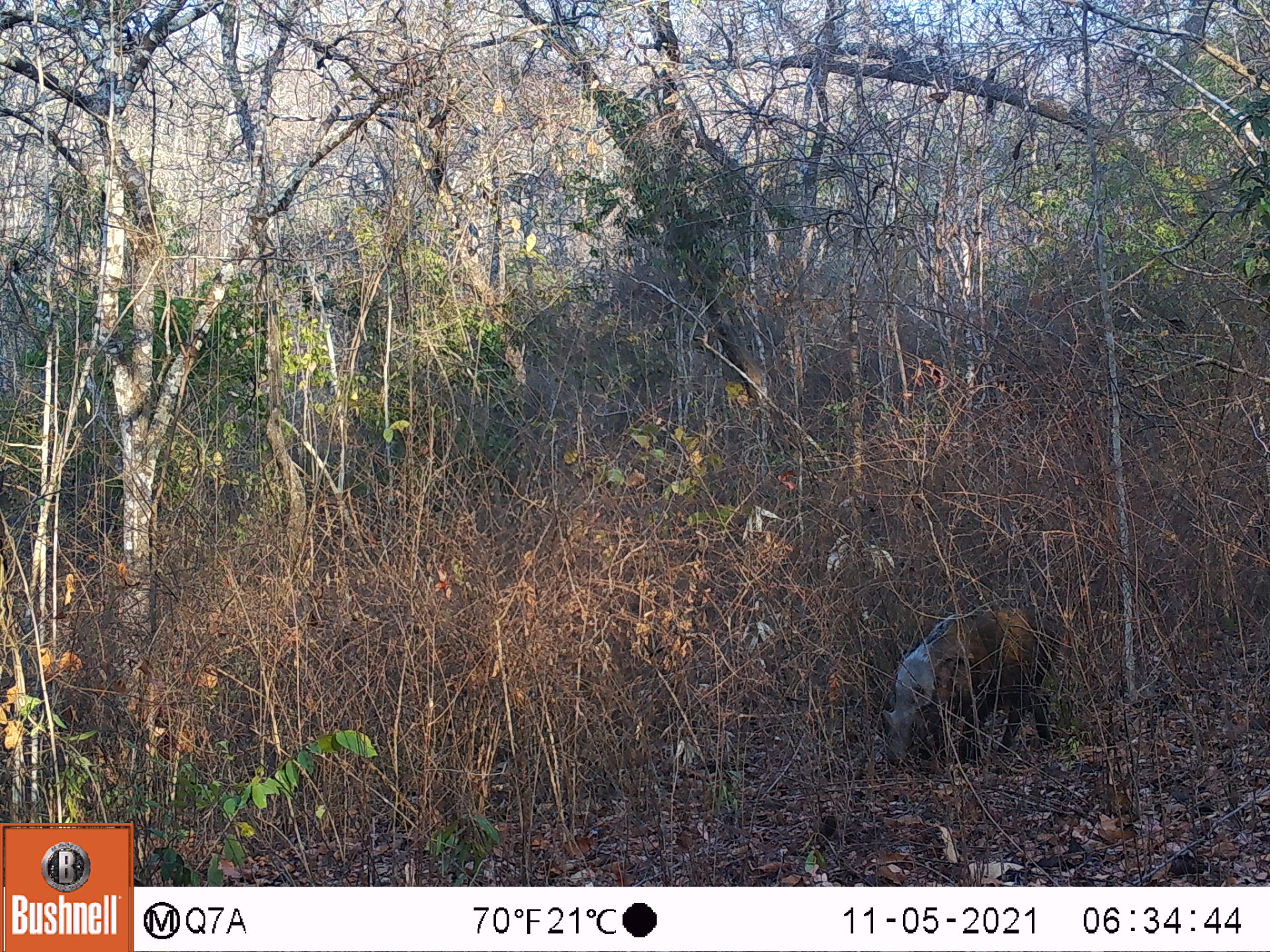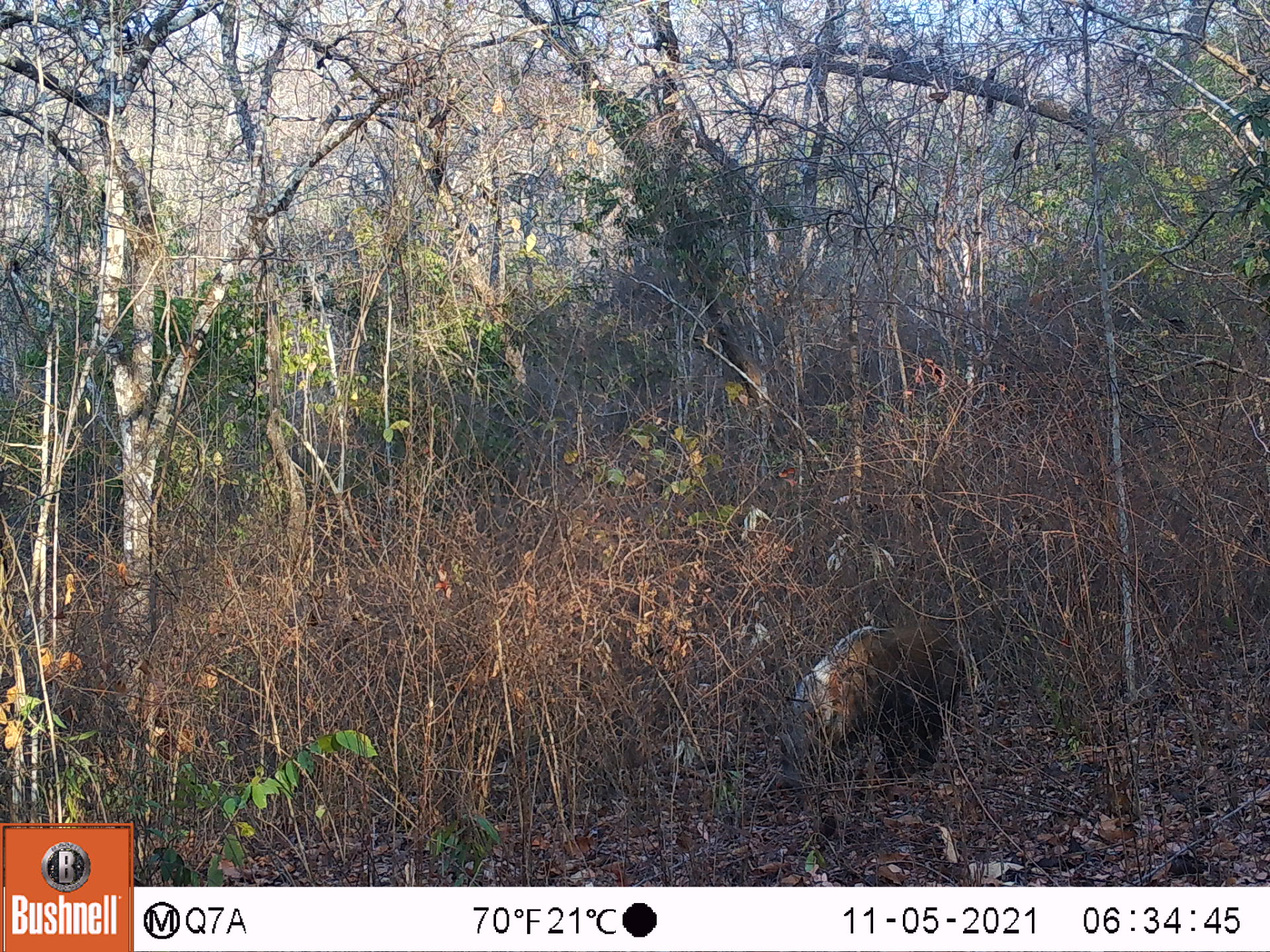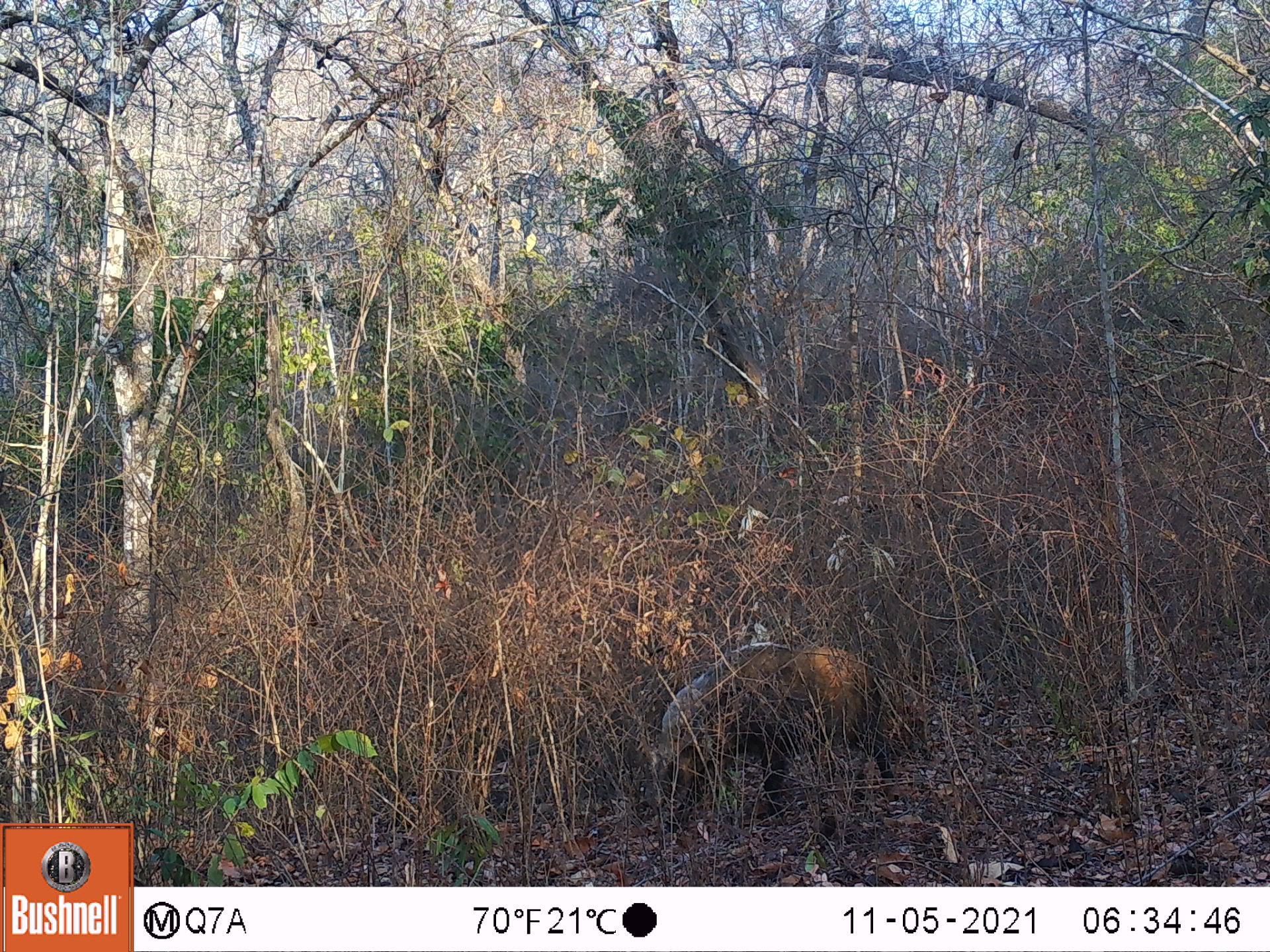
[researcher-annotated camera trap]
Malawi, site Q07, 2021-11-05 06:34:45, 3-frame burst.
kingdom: Animalia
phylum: Chordata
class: Mammalia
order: Artiodactyla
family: Suidae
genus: Potamochoerus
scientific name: Potamochoerus larvatus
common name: bushpig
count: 1